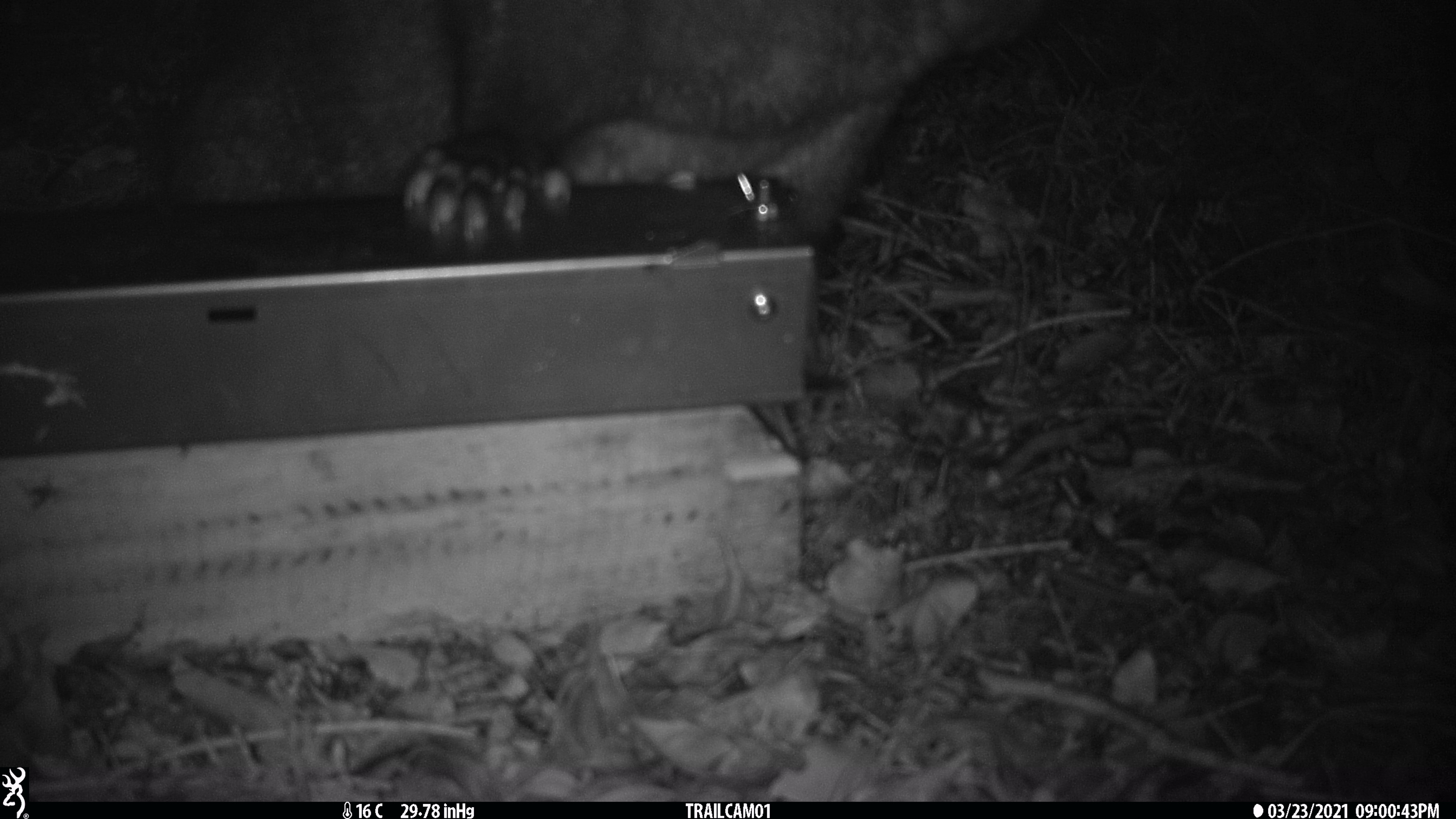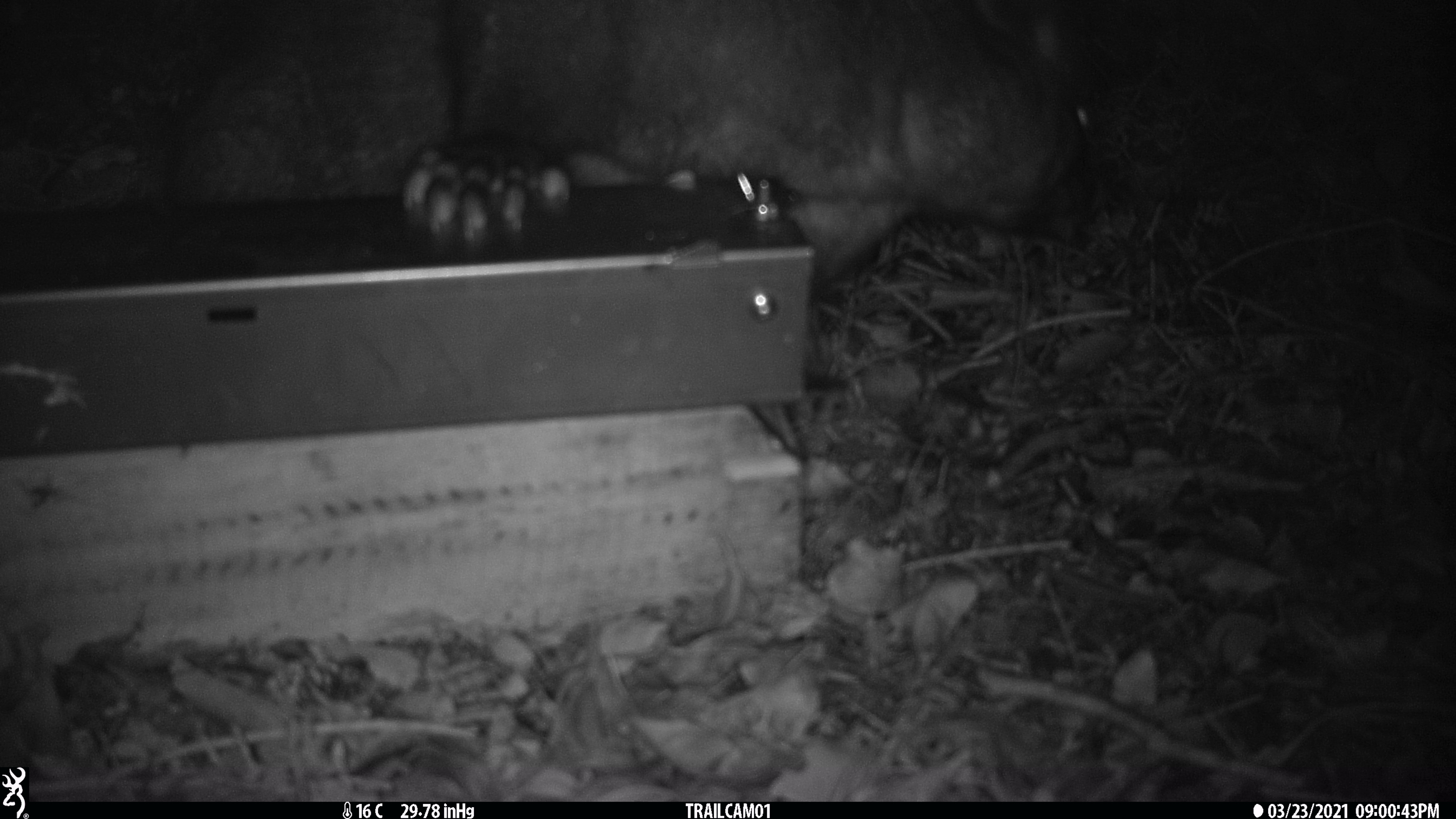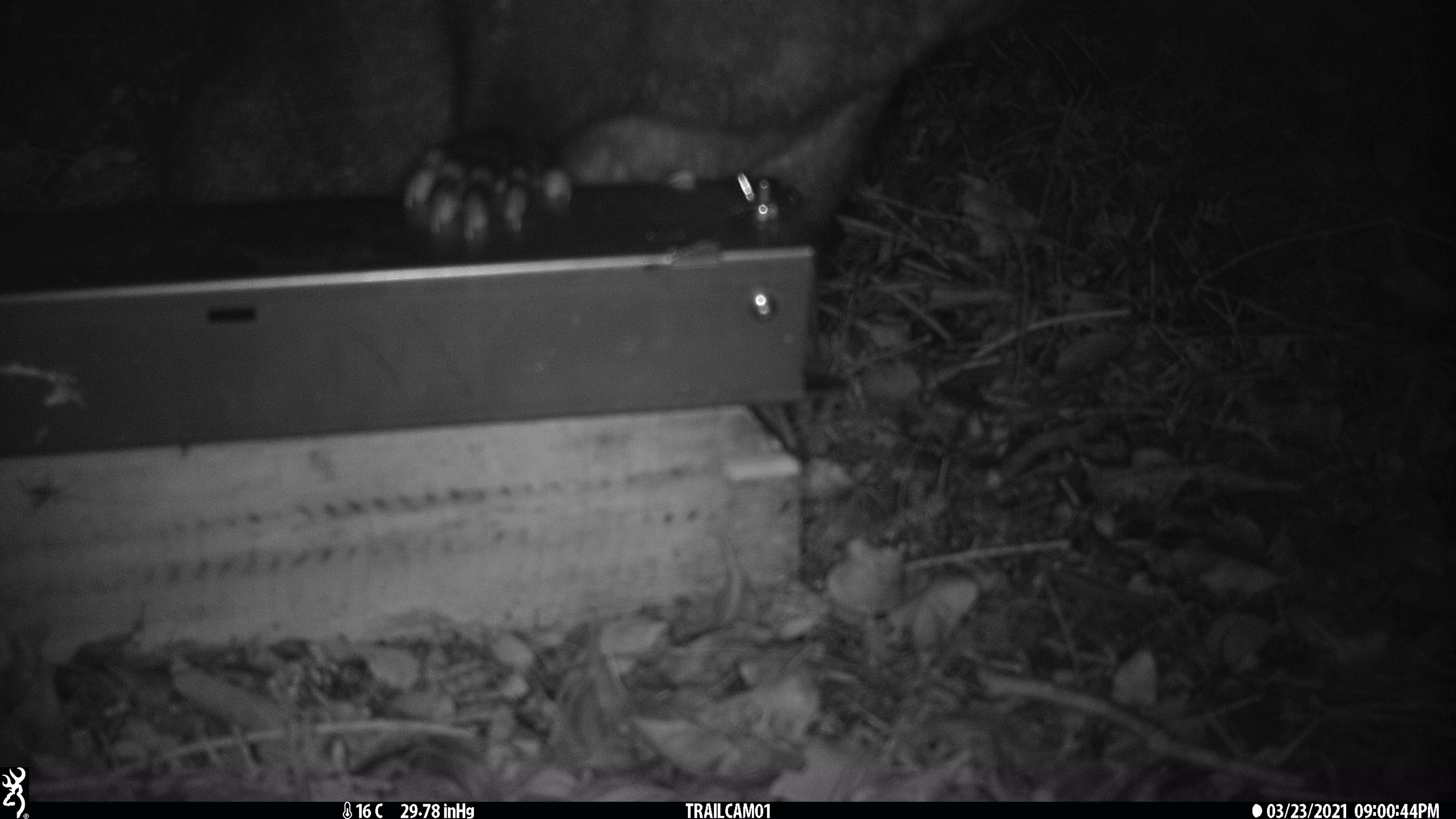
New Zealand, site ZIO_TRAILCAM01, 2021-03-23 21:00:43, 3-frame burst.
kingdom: Animalia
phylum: Chordata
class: Mammalia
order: Diprotodontia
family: Phalangeridae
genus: Trichosurus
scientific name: Trichosurus vulpecula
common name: common brushtail possum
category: possum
Possum (common brushtail possum) (Trichosurus vulpecula).